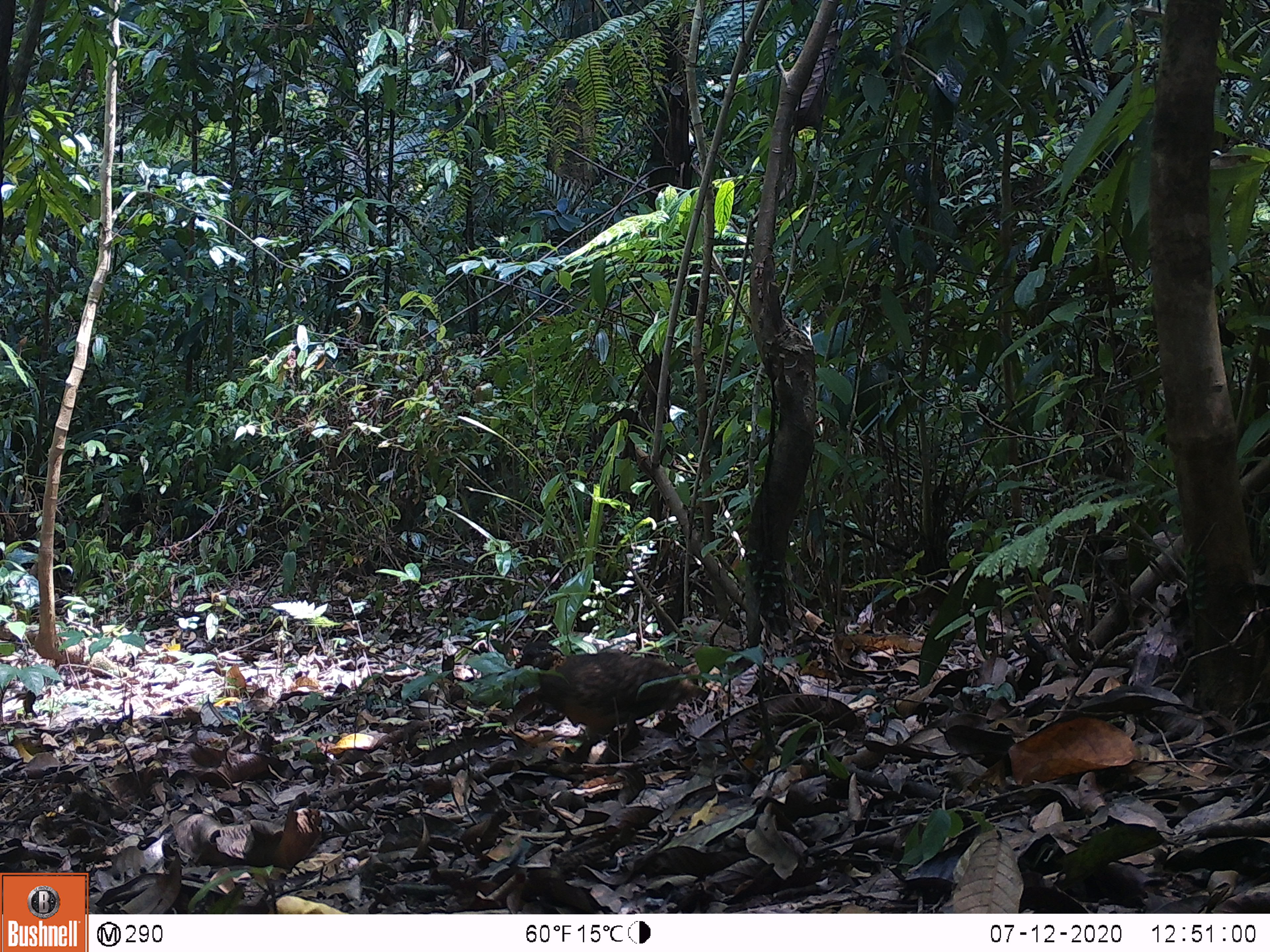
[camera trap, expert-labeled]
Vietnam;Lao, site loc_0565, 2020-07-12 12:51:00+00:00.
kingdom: Animalia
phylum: Chordata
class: Aves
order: Galliformes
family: Phasianidae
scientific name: Phasianidae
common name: partridge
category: unidentified partridge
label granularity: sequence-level